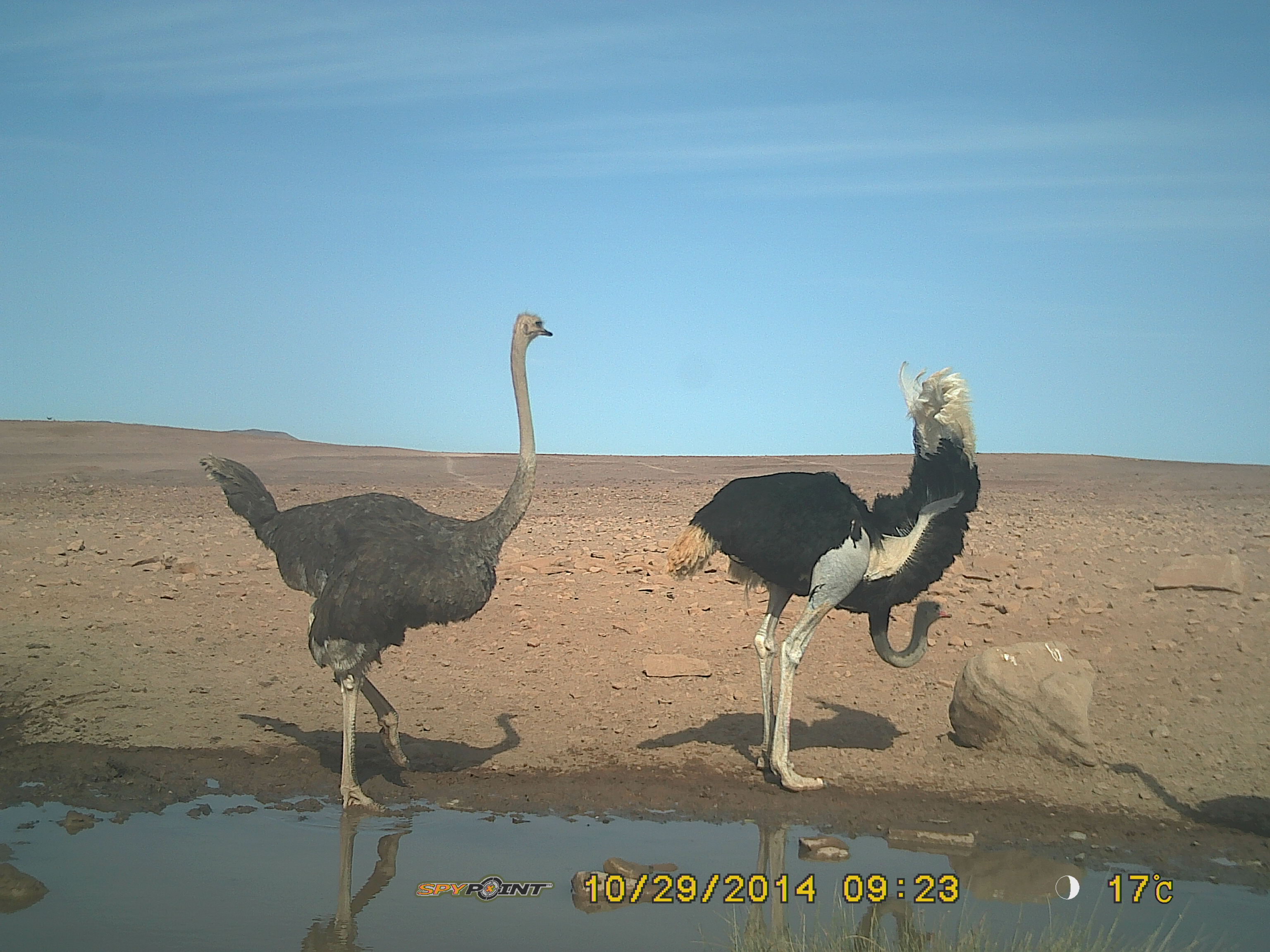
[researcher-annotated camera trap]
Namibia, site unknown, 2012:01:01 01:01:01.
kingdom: Animalia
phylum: Chordata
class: Aves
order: Struthioniformes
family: Struthionidae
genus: Struthio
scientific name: Struthio camelus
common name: common ostrich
Struthio camelus (common ostrich).